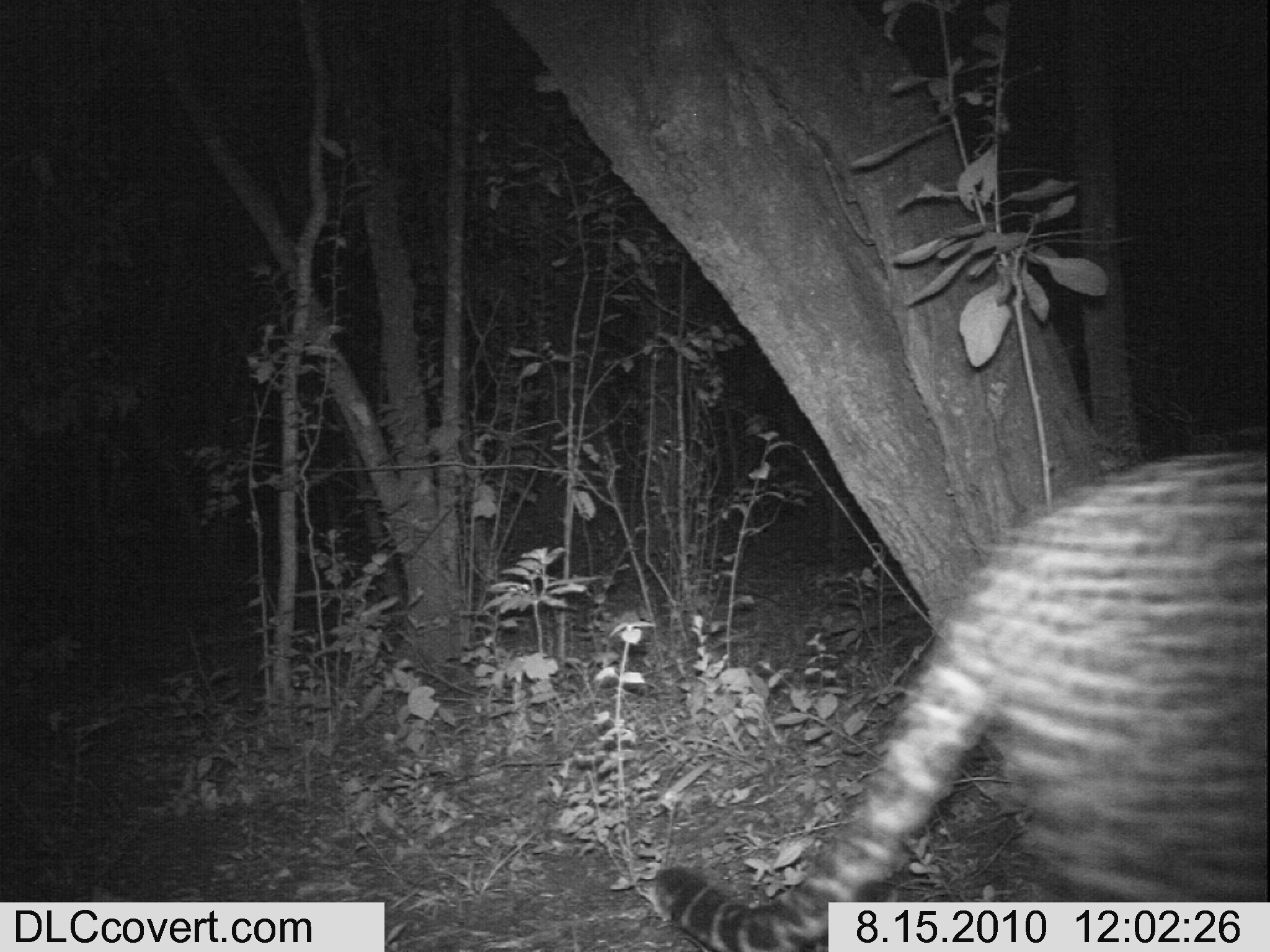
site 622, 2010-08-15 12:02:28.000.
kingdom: Animalia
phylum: Chordata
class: Mammalia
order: Carnivora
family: Felidae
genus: Panthera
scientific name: Panthera pardus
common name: leopard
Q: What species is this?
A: Panthera pardus (leopard).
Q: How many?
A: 1.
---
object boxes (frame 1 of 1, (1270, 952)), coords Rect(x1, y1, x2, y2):
panthera pardus: Rect(647, 445, 1265, 948)